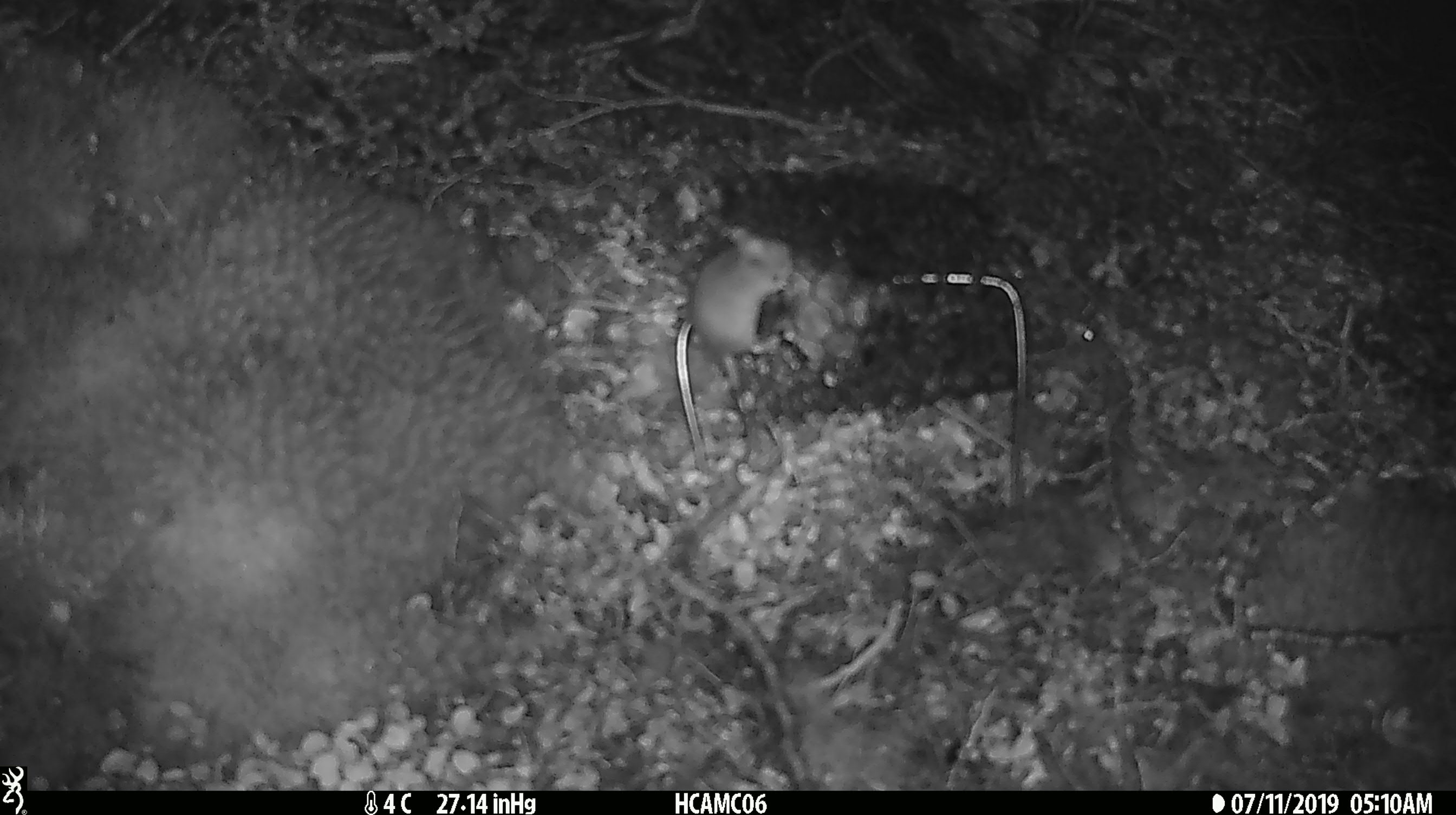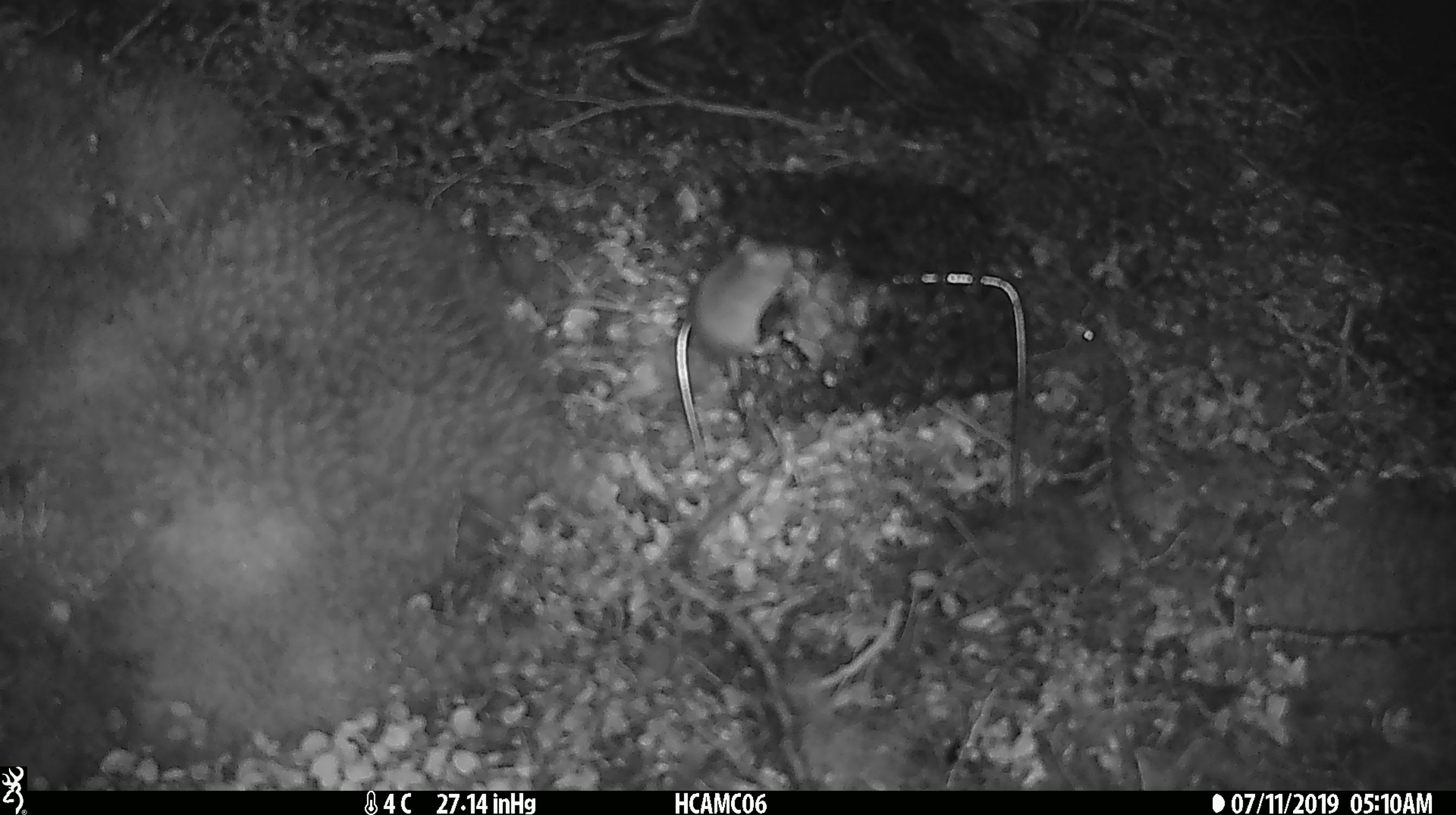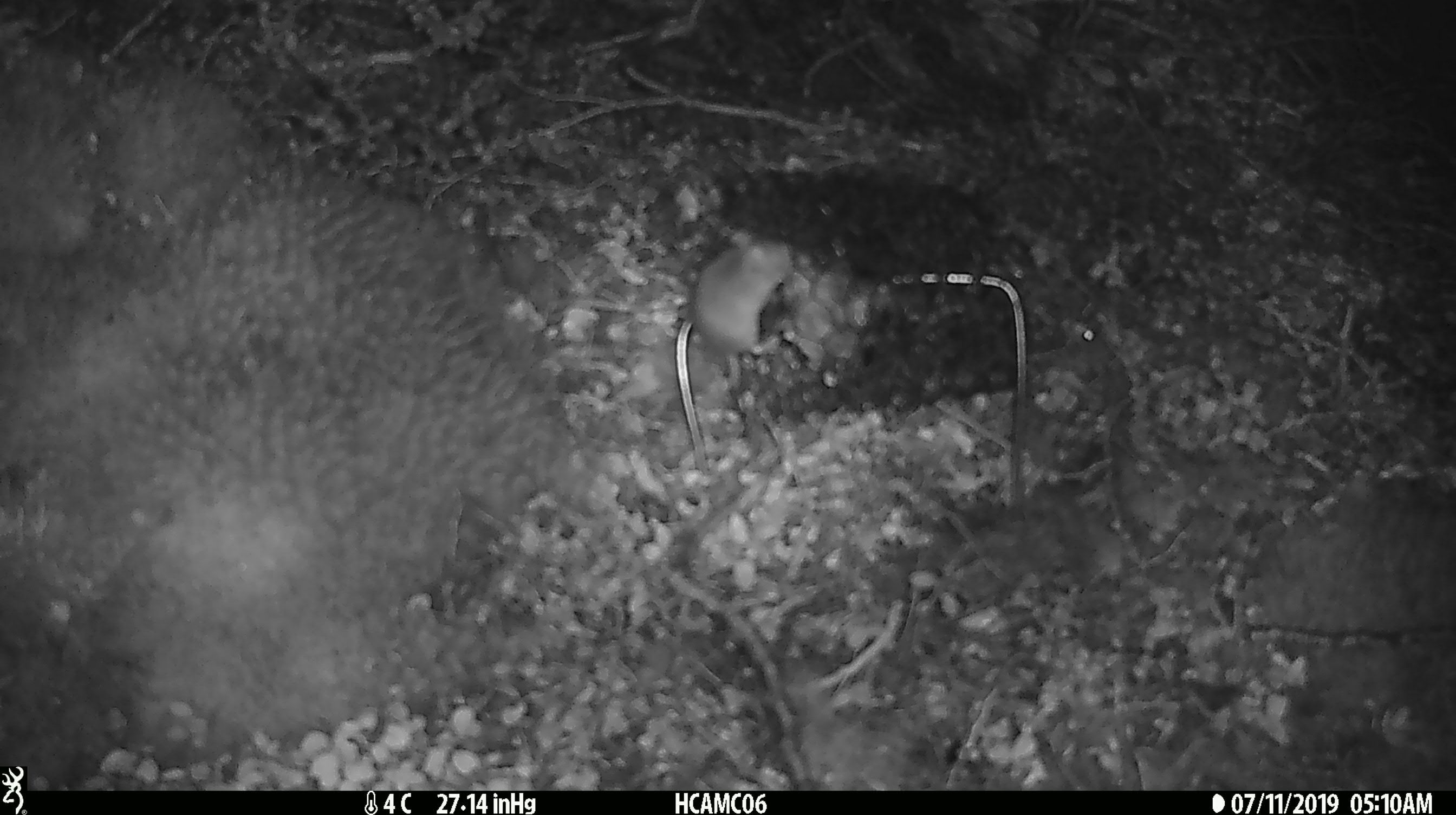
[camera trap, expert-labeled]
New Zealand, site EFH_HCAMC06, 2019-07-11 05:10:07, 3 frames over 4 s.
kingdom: Animalia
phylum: Chordata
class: Mammalia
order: Rodentia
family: Muridae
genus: Mus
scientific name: Mus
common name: mouse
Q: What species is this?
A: Mouse (Mus).